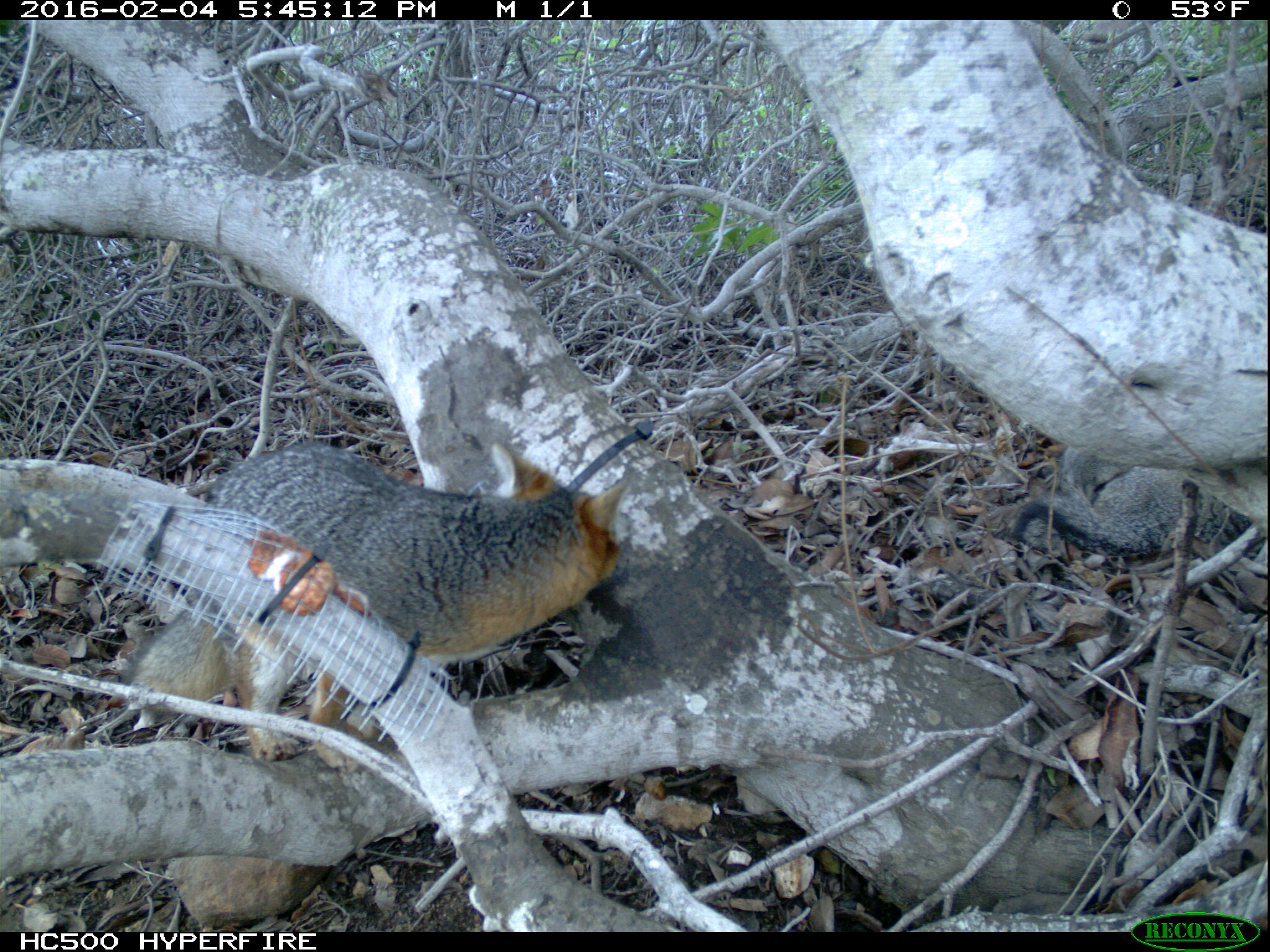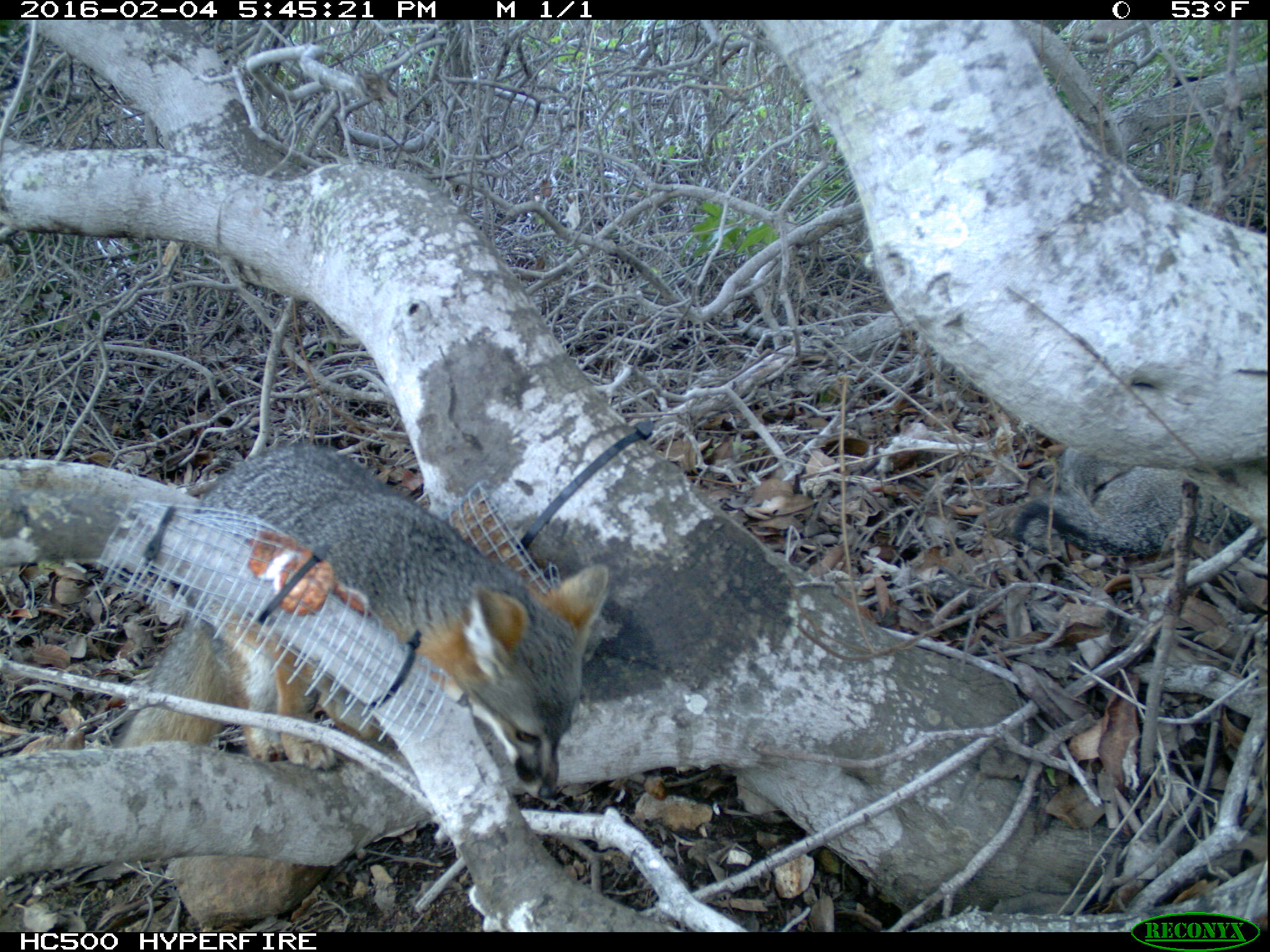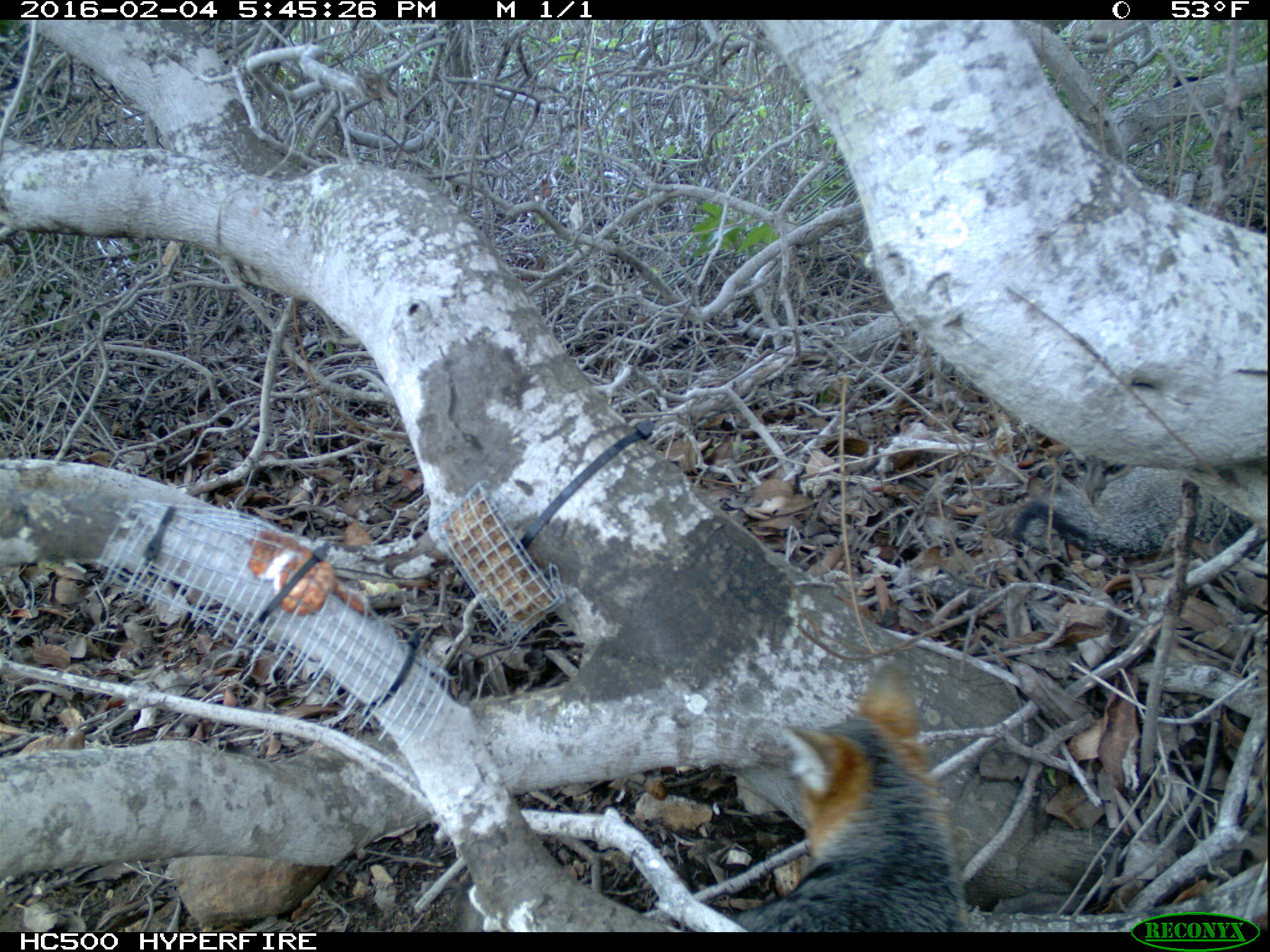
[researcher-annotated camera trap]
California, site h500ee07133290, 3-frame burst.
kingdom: Animalia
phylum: Chordata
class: Mammalia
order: Carnivora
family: Canidae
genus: Urocyon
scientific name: Urocyon littoralis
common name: island fox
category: fox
Fox (island fox) (Urocyon littoralis).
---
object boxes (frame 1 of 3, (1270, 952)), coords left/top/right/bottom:
fox: 117/441/633/773; 1013/441/1268/561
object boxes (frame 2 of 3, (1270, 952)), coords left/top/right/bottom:
fox: 116/444/610/845; 1011/443/1269/560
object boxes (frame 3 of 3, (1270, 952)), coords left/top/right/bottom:
fox: 726/666/969/931; 1011/450/1269/560